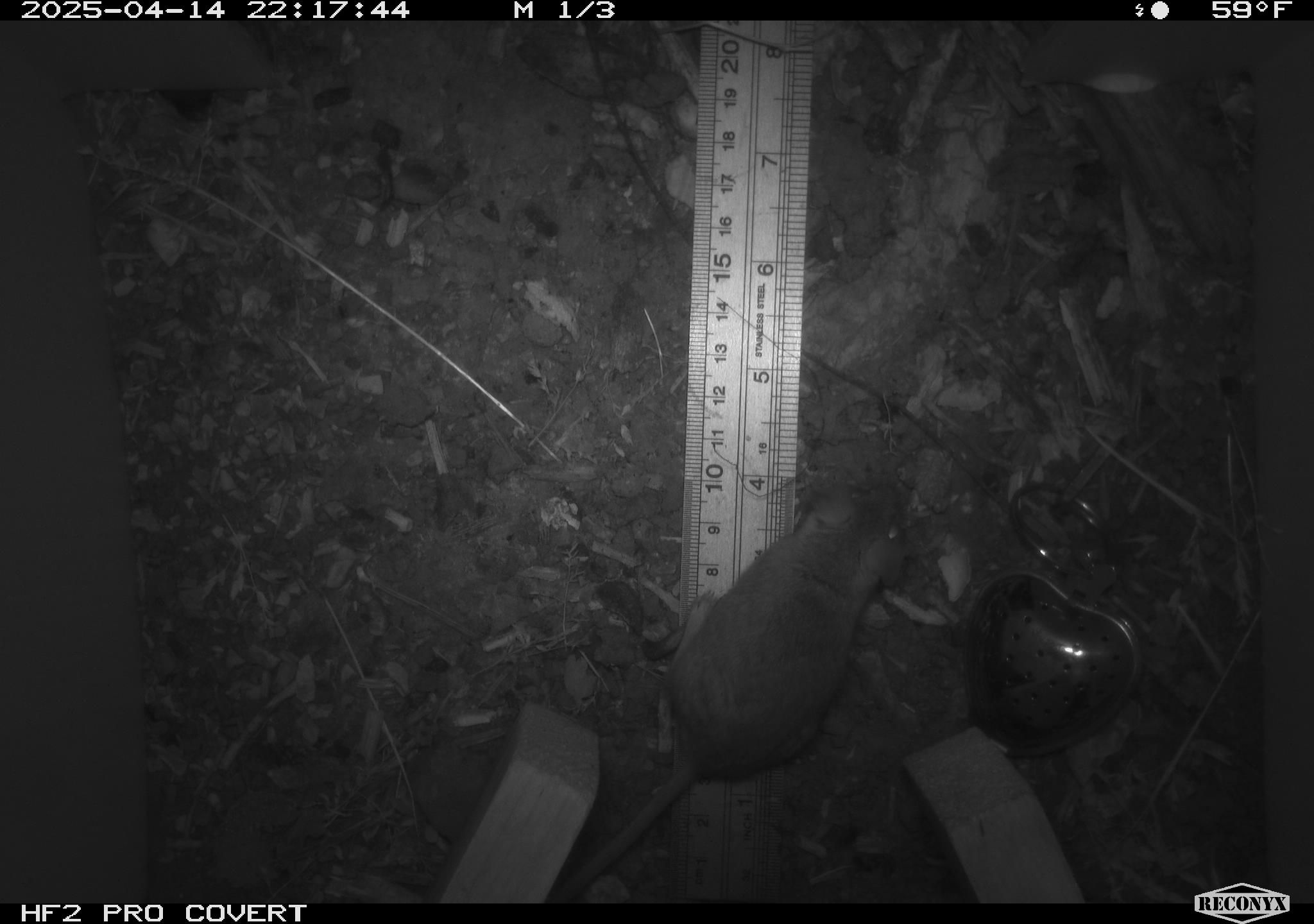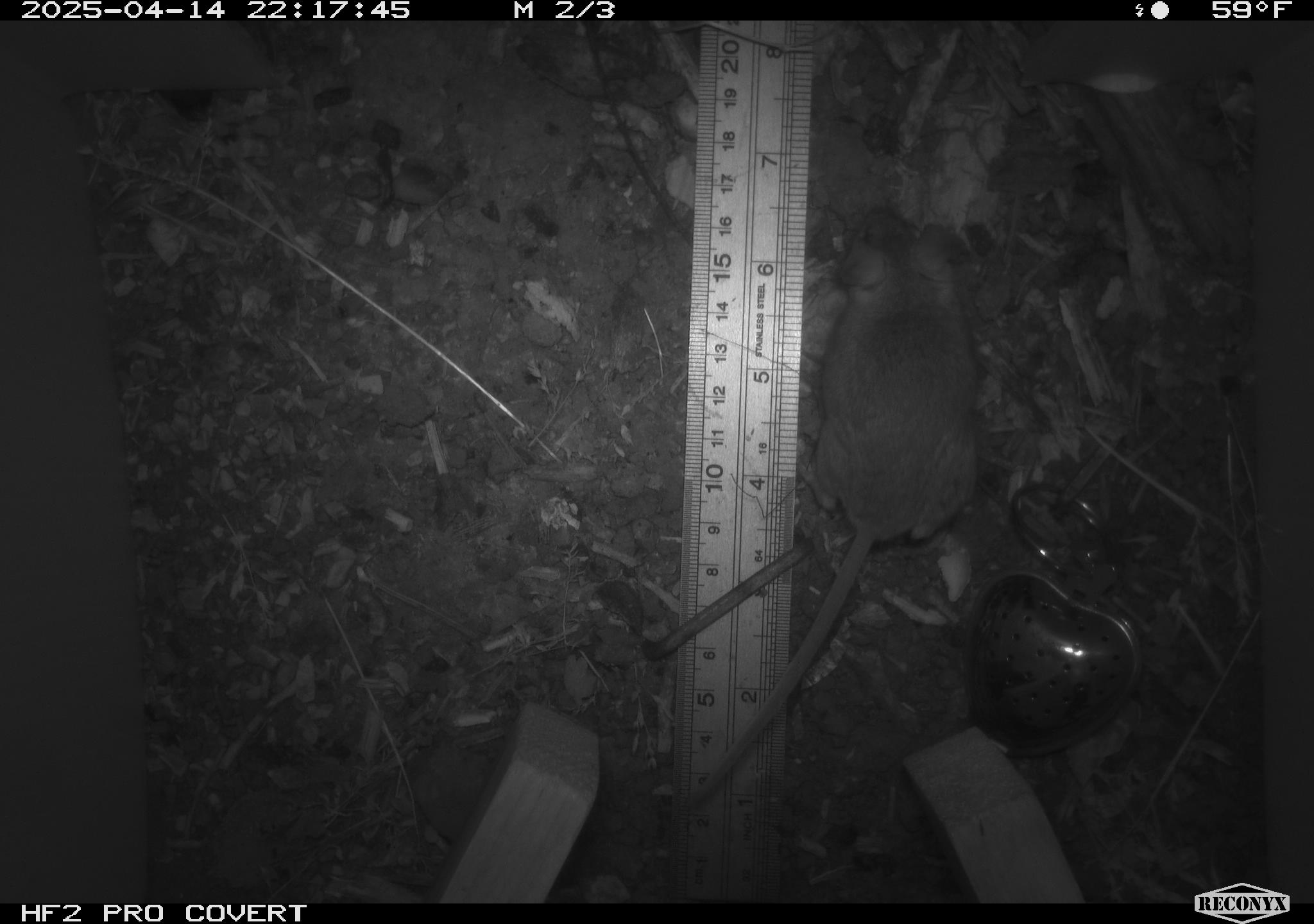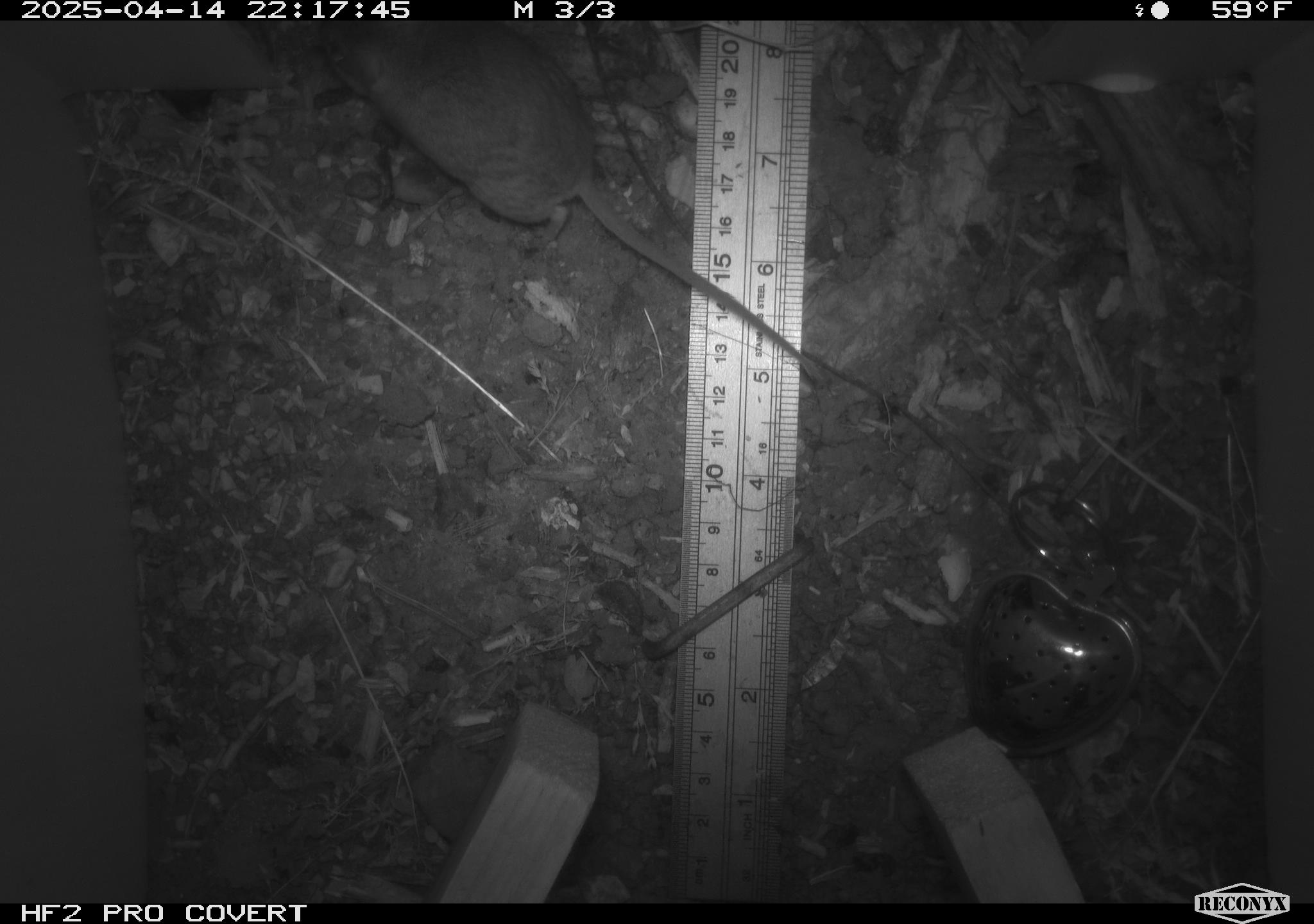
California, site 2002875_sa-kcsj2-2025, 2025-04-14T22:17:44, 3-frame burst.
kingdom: Animalia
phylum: Chordata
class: Mammalia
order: Rodentia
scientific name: Rodentia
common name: rodent